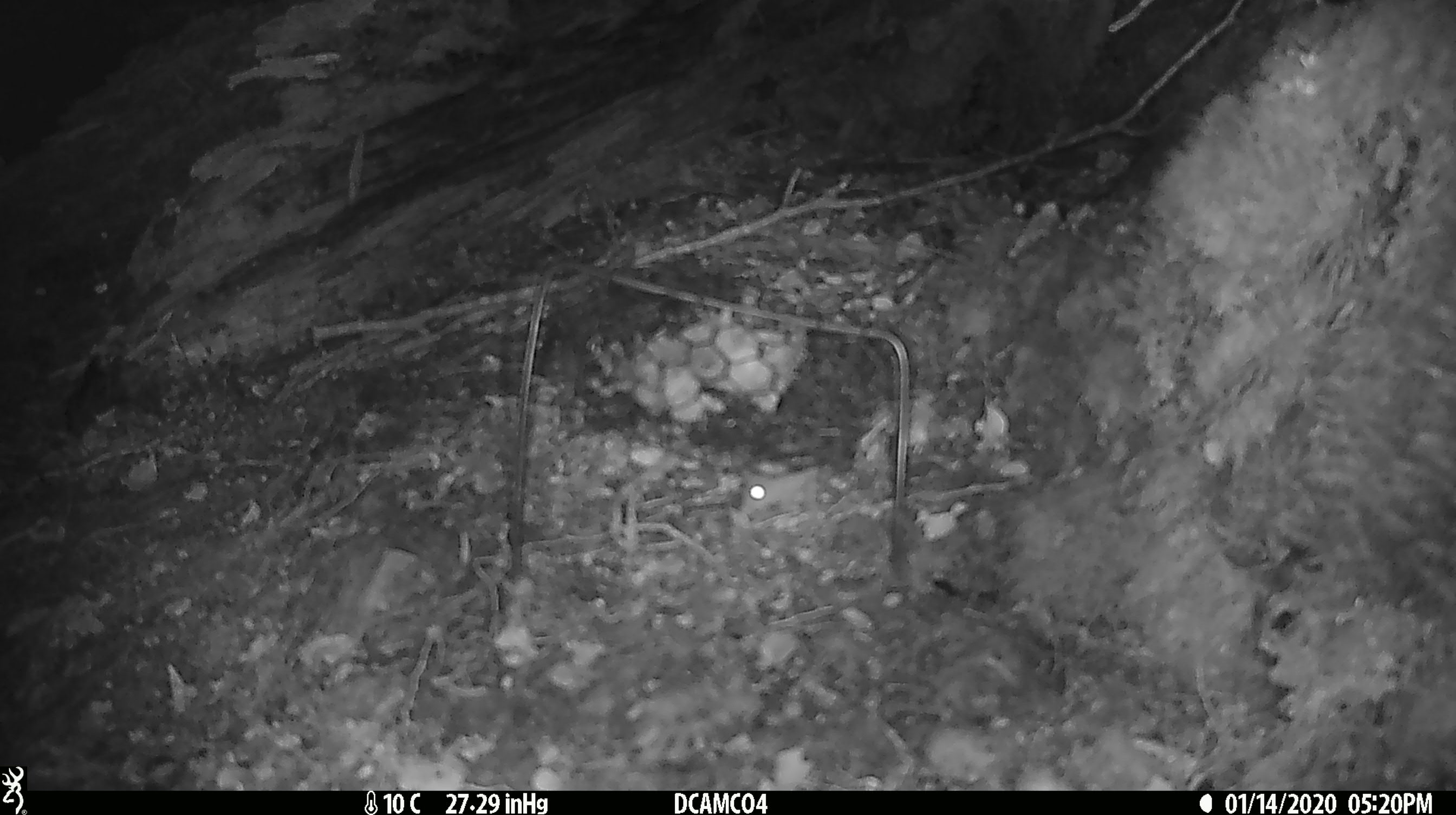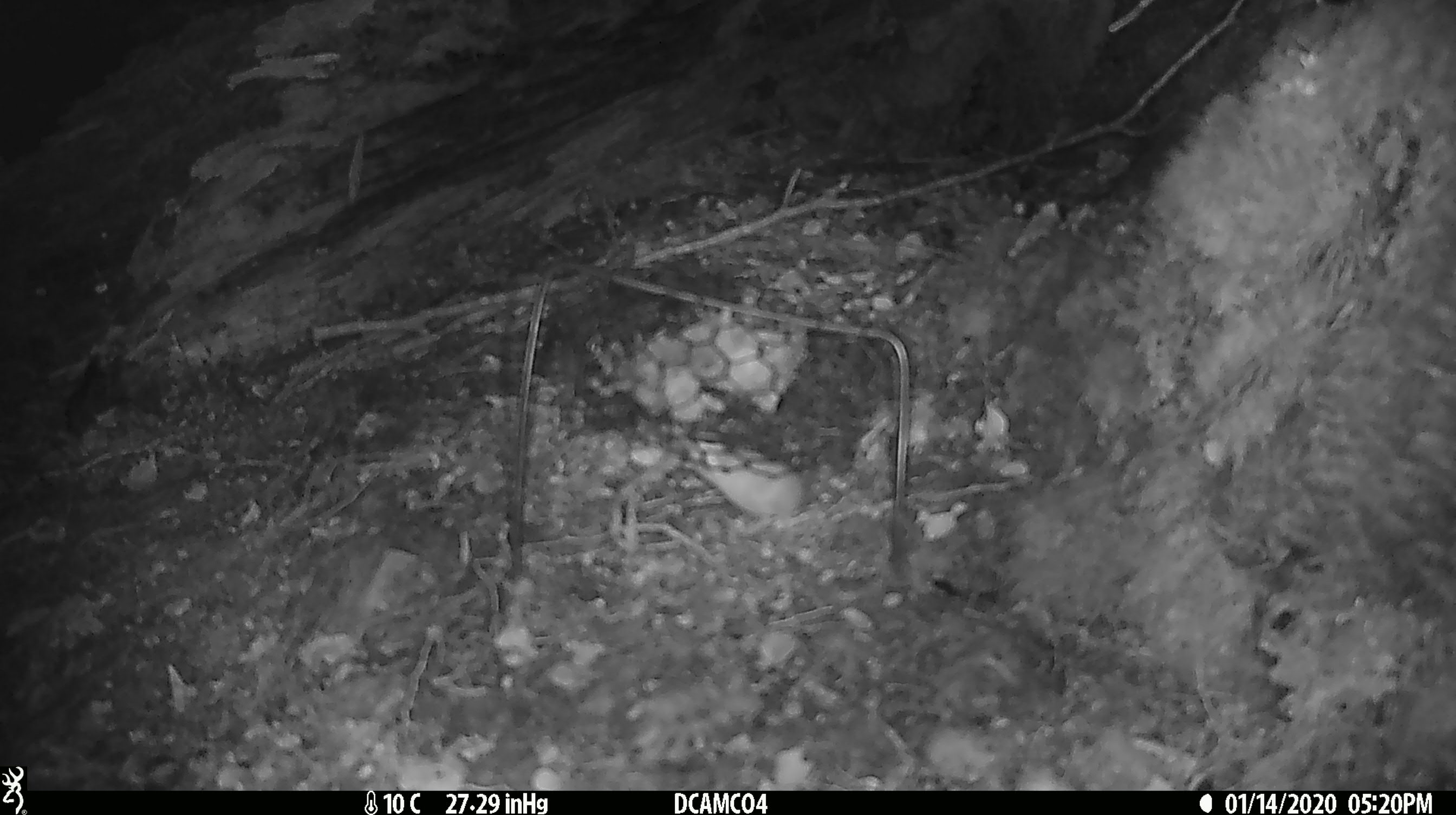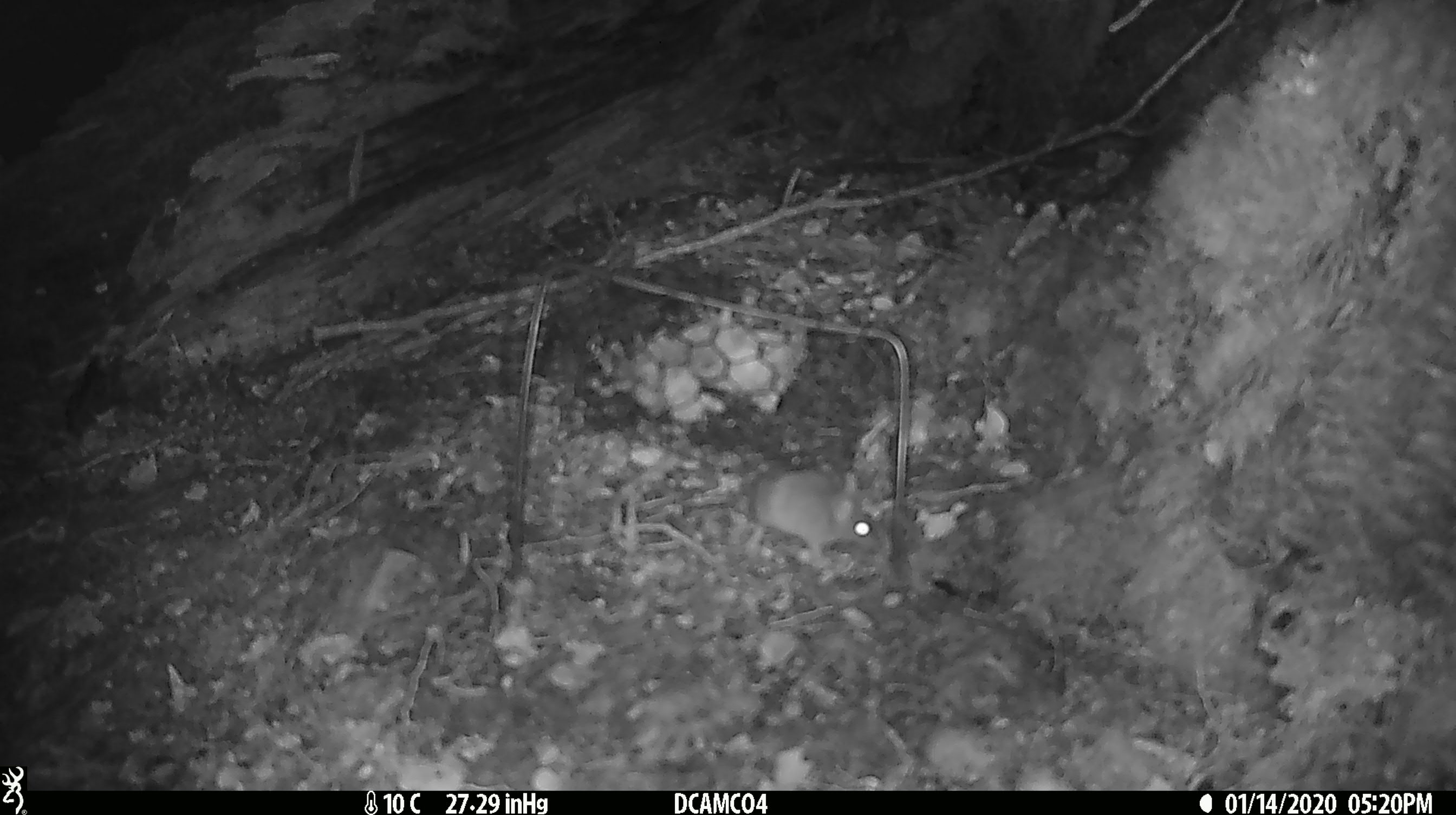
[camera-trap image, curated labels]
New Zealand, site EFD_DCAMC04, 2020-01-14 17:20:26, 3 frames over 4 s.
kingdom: Animalia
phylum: Chordata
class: Mammalia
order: Rodentia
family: Muridae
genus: Mus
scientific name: Mus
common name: mouse